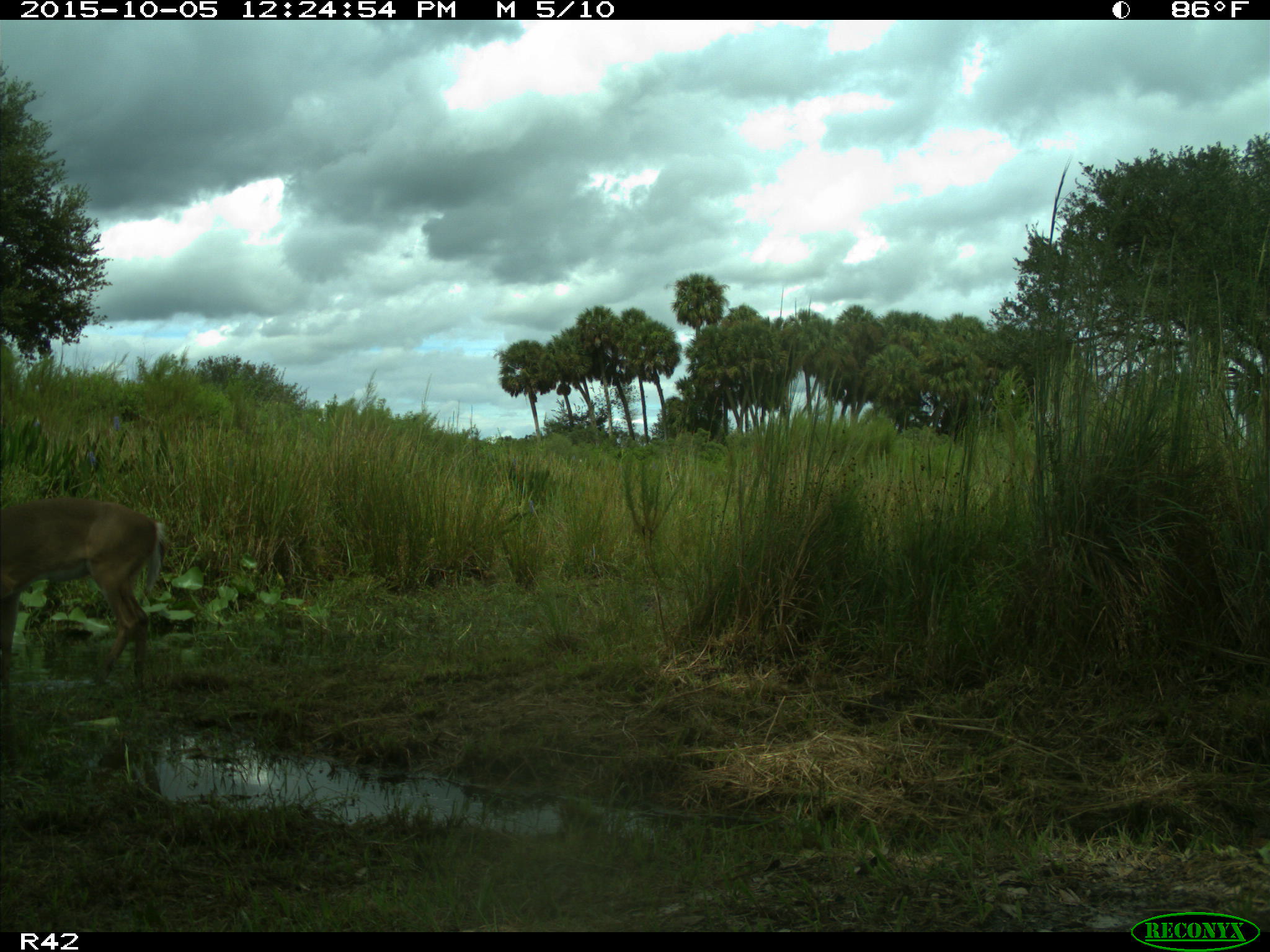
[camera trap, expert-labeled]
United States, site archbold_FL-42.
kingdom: Animalia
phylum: Chordata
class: Mammalia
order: Artiodactyla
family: Cervidae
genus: Odocoileus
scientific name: Odocoileus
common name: deer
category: unidentified deer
Unidentified deer (deer) (Odocoileus).